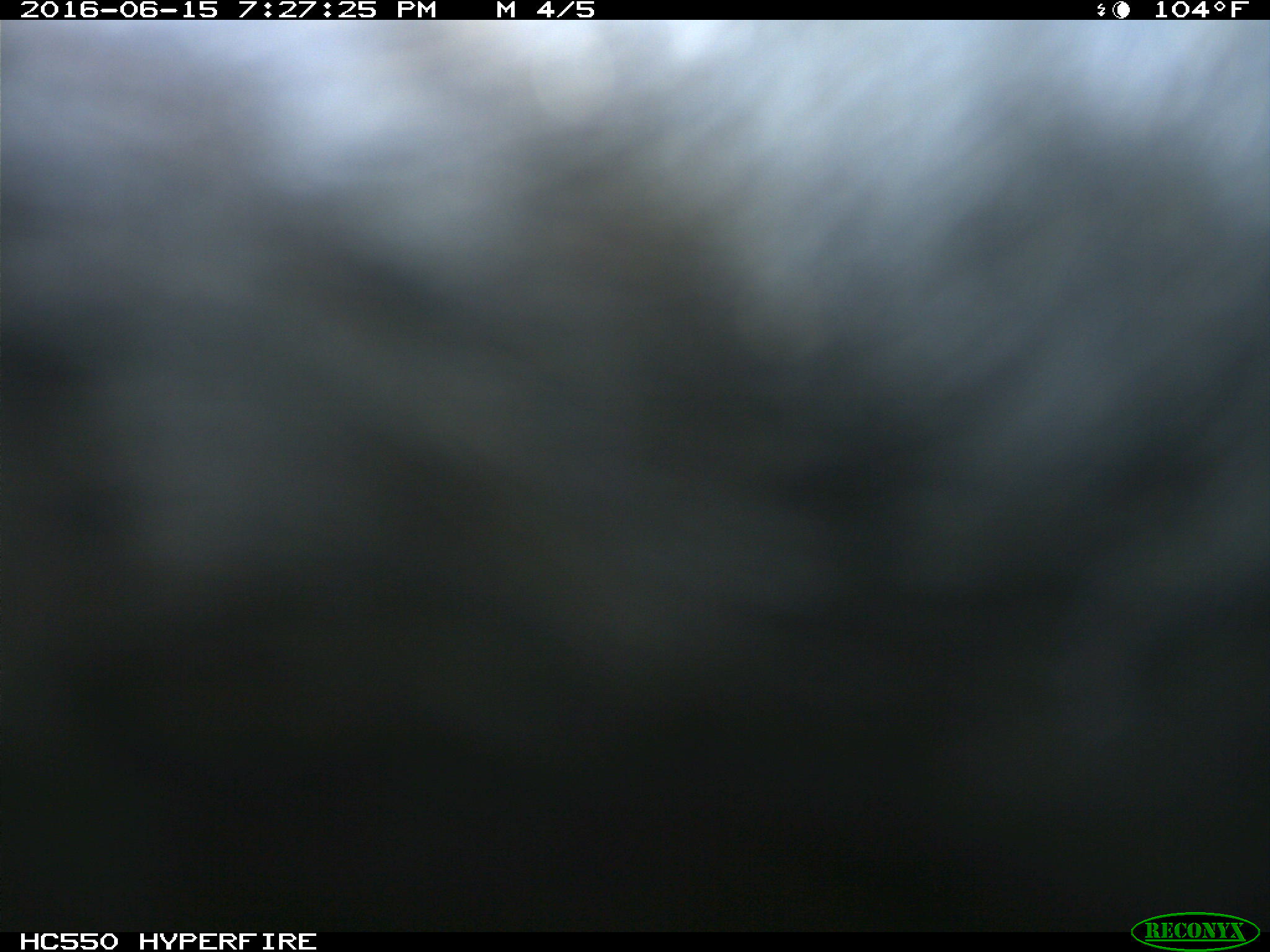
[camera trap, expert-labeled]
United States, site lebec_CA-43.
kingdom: Animalia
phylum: Chordata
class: Mammalia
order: Artiodactyla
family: Bovidae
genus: Bos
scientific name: Bos taurus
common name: domestic cow